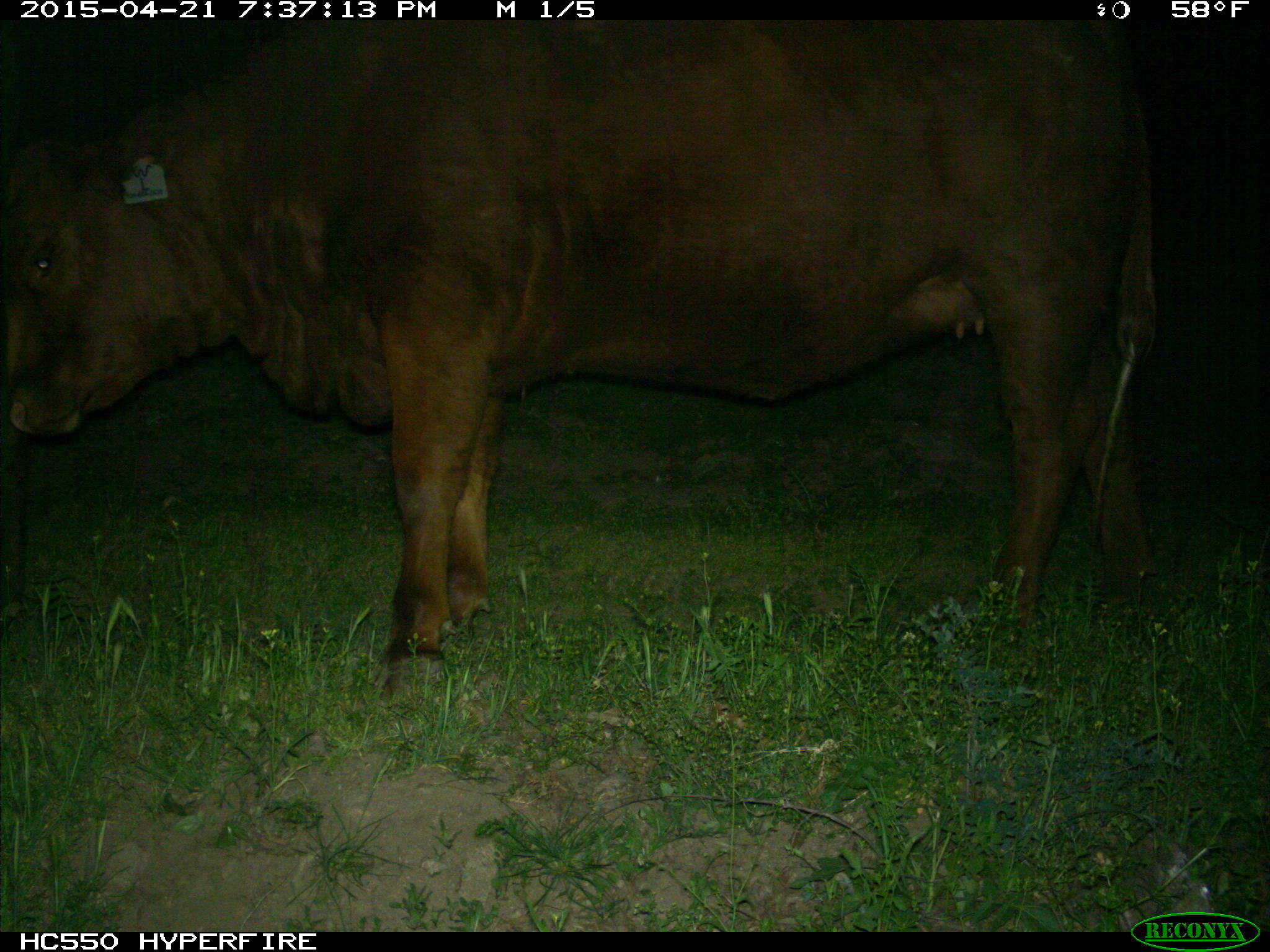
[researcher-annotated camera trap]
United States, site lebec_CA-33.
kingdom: Animalia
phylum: Chordata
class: Mammalia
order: Artiodactyla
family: Bovidae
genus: Bos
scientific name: Bos taurus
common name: domestic cow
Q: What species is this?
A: Bos taurus (domestic cow).